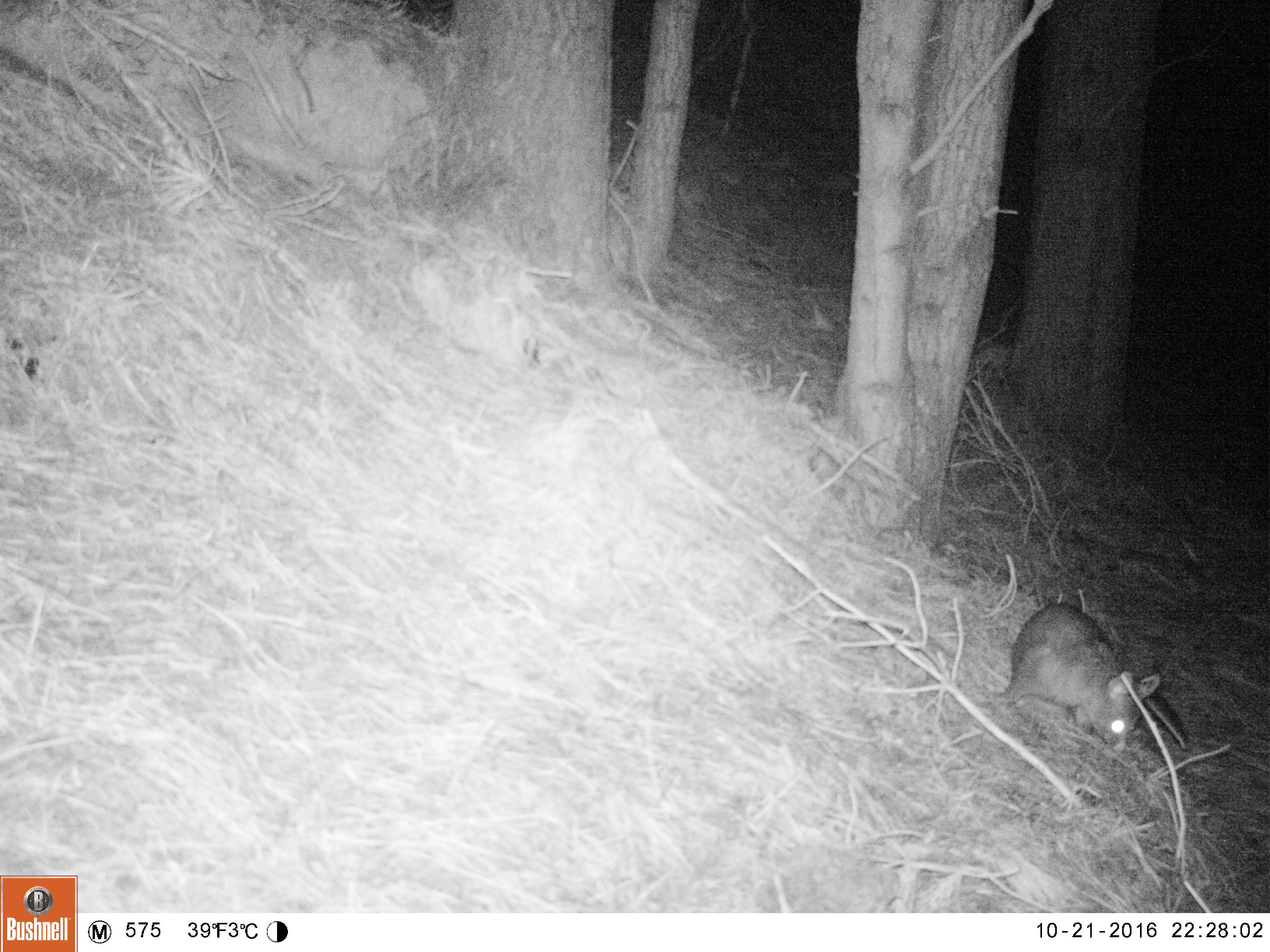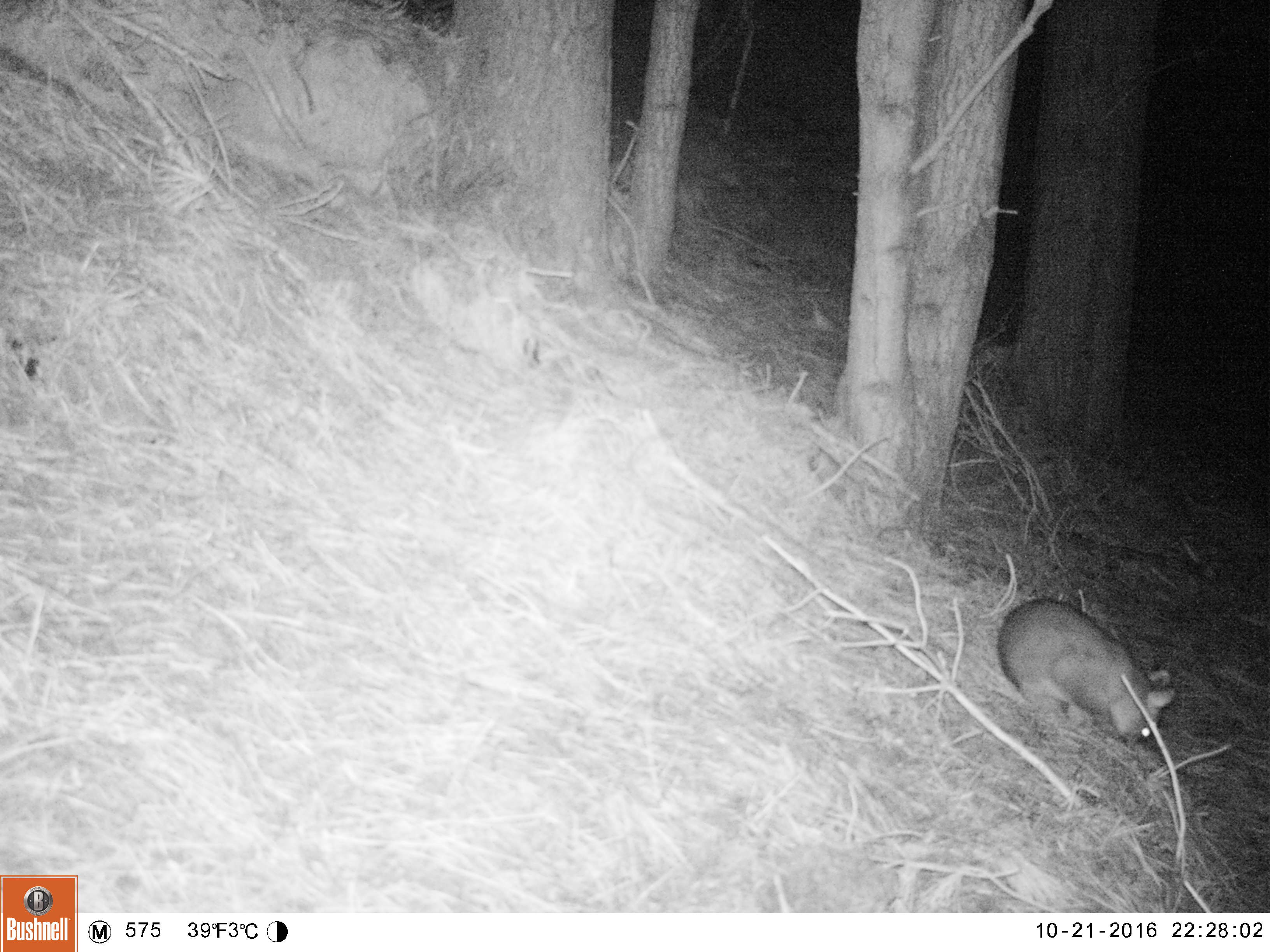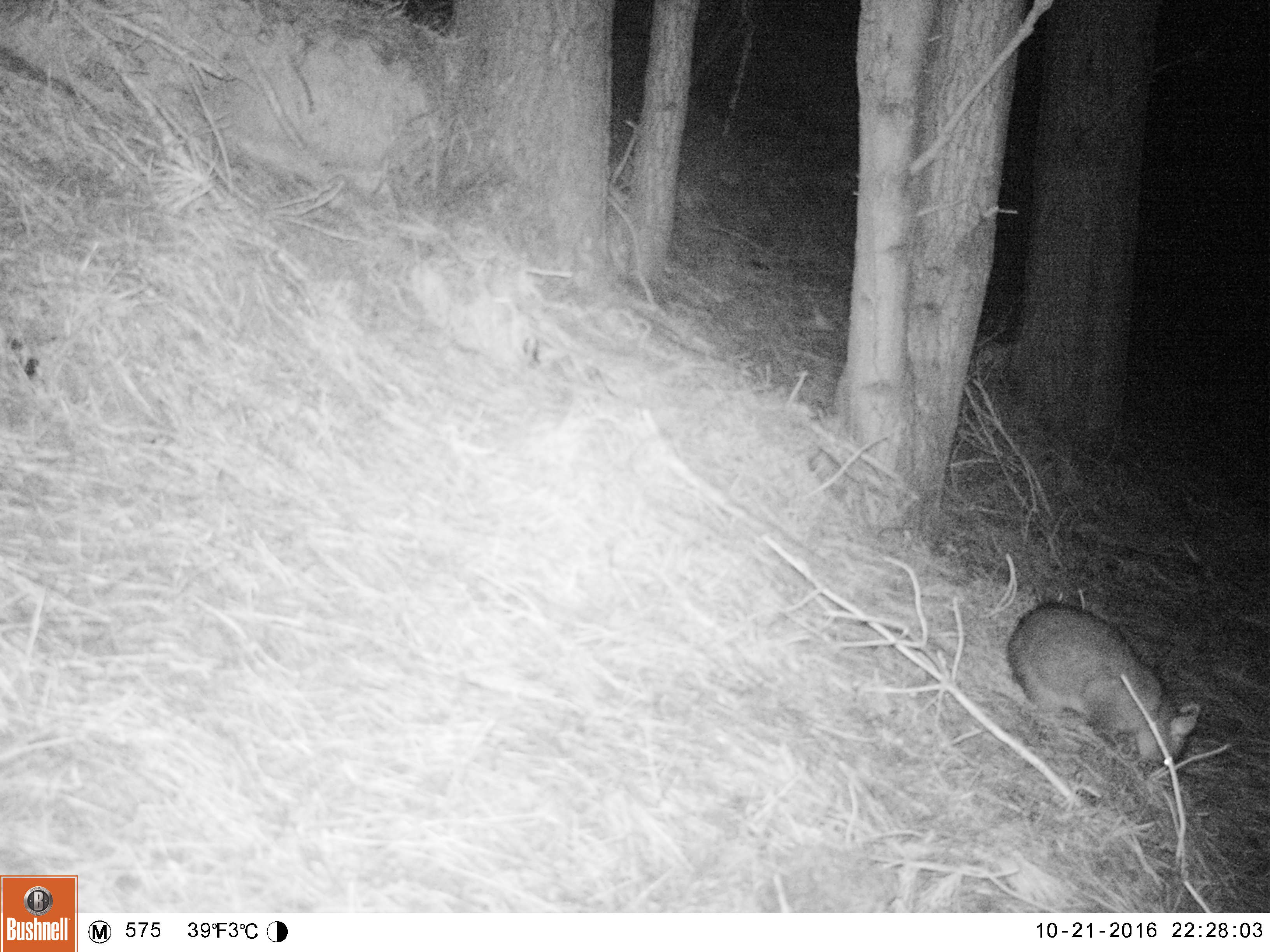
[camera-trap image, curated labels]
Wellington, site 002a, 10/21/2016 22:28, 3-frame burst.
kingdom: Animalia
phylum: Chordata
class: Mammalia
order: Didelphimorphia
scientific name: Didelphimorphia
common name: possum